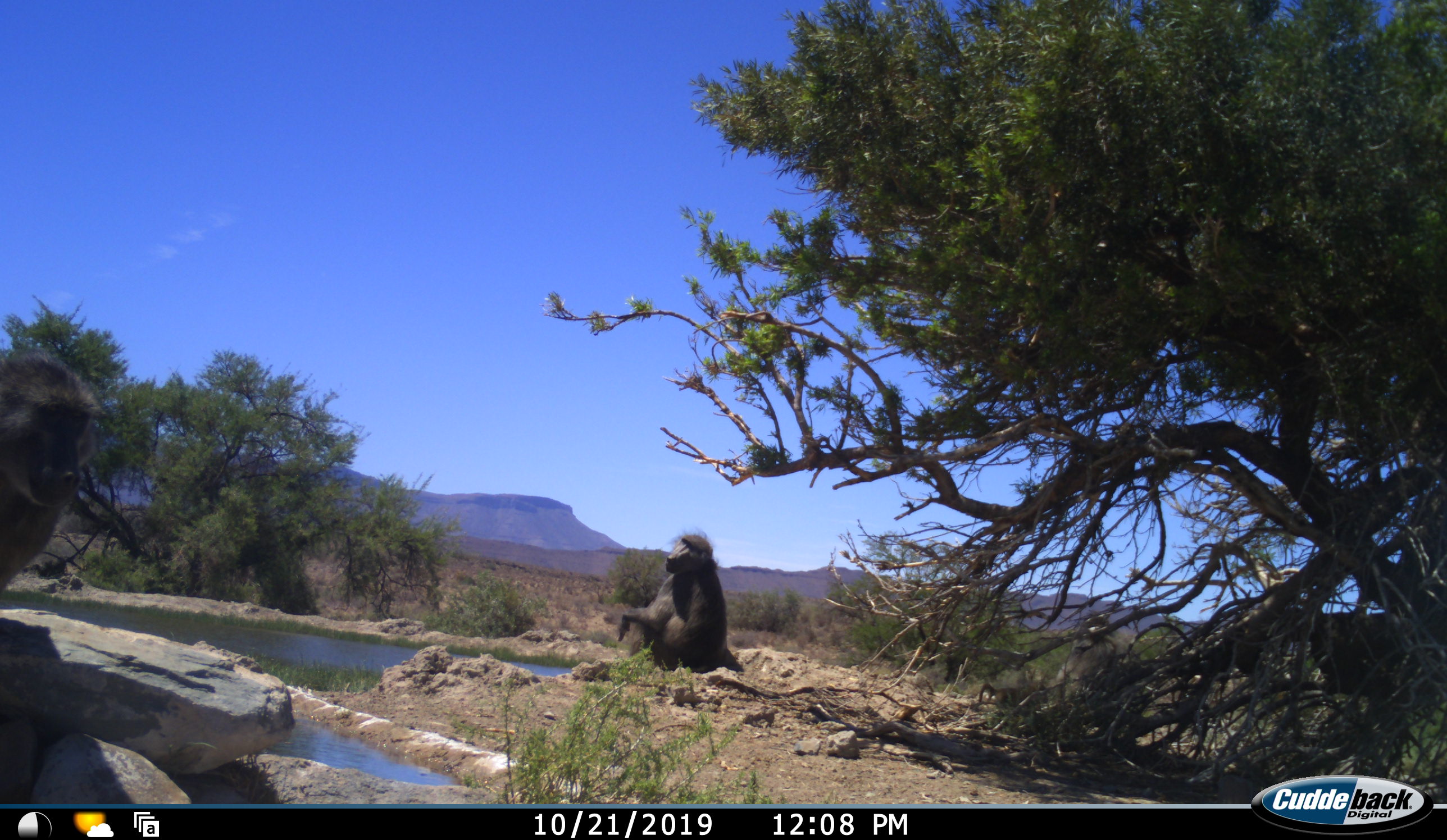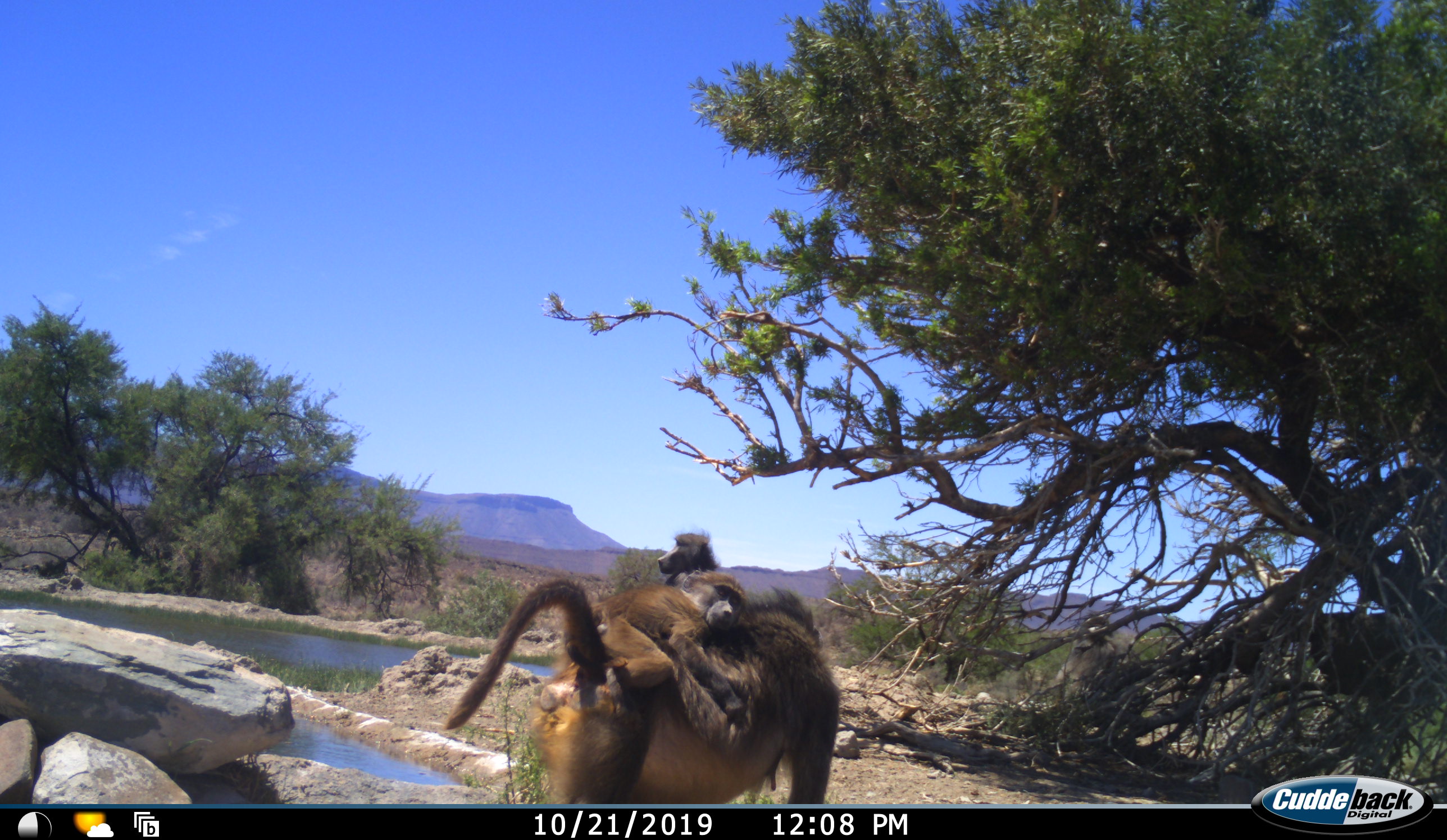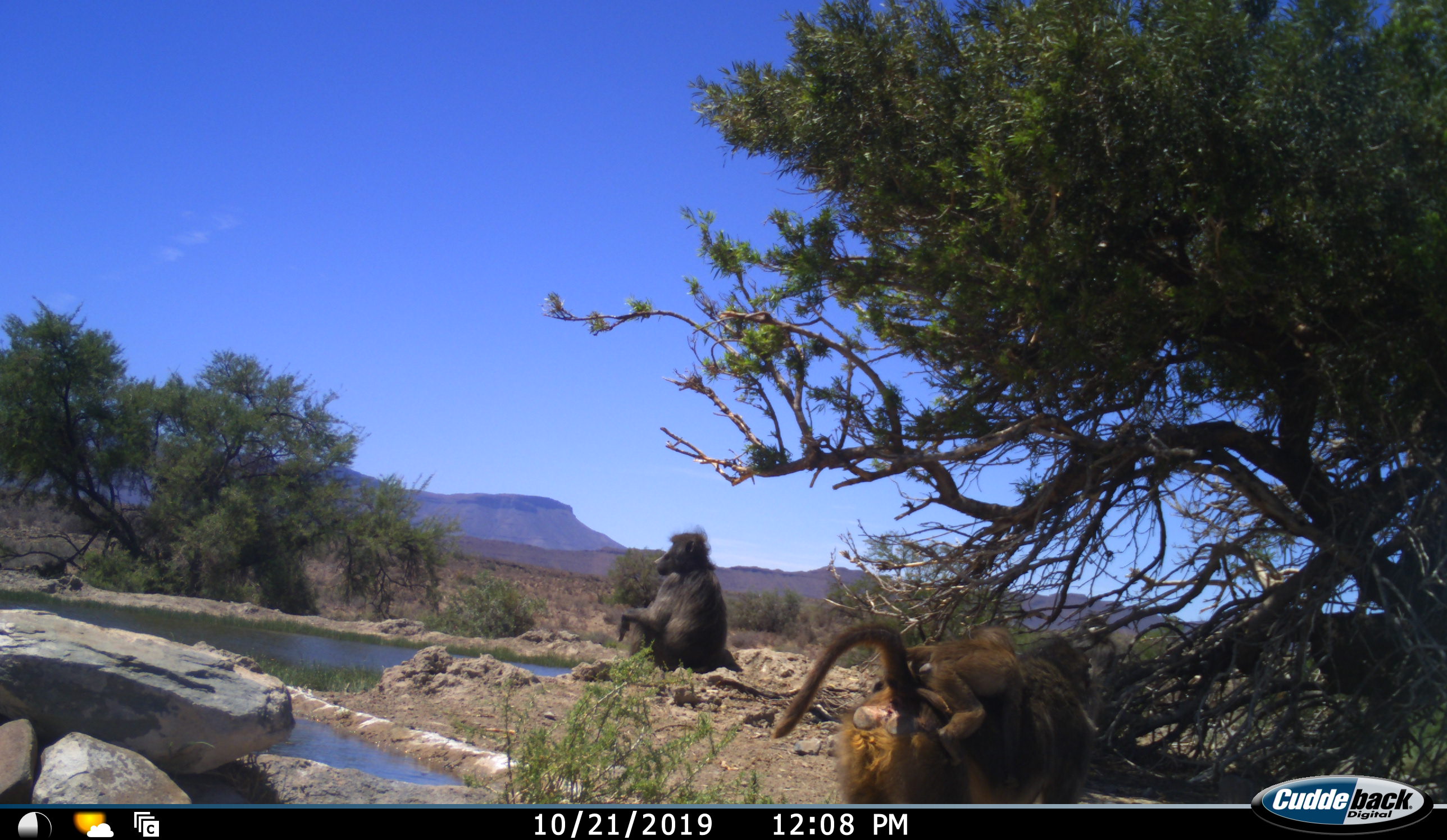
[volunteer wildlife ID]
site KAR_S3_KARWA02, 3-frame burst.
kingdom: Animalia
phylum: Chordata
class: Mammalia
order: Primates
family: Cercopithecidae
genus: Papio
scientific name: Papio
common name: baboon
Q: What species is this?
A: Baboon (Papio).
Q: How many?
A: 3.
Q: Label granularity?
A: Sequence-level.